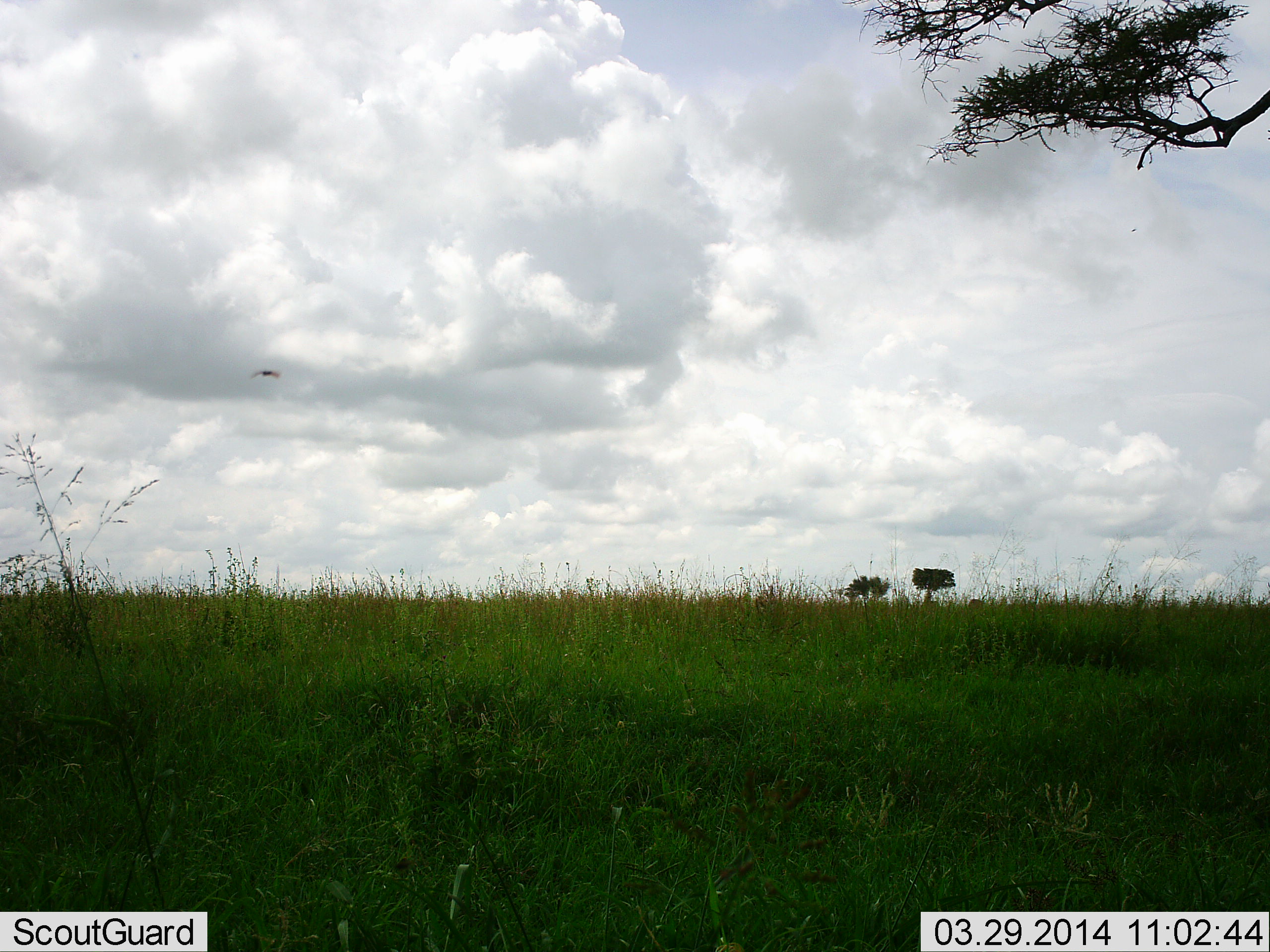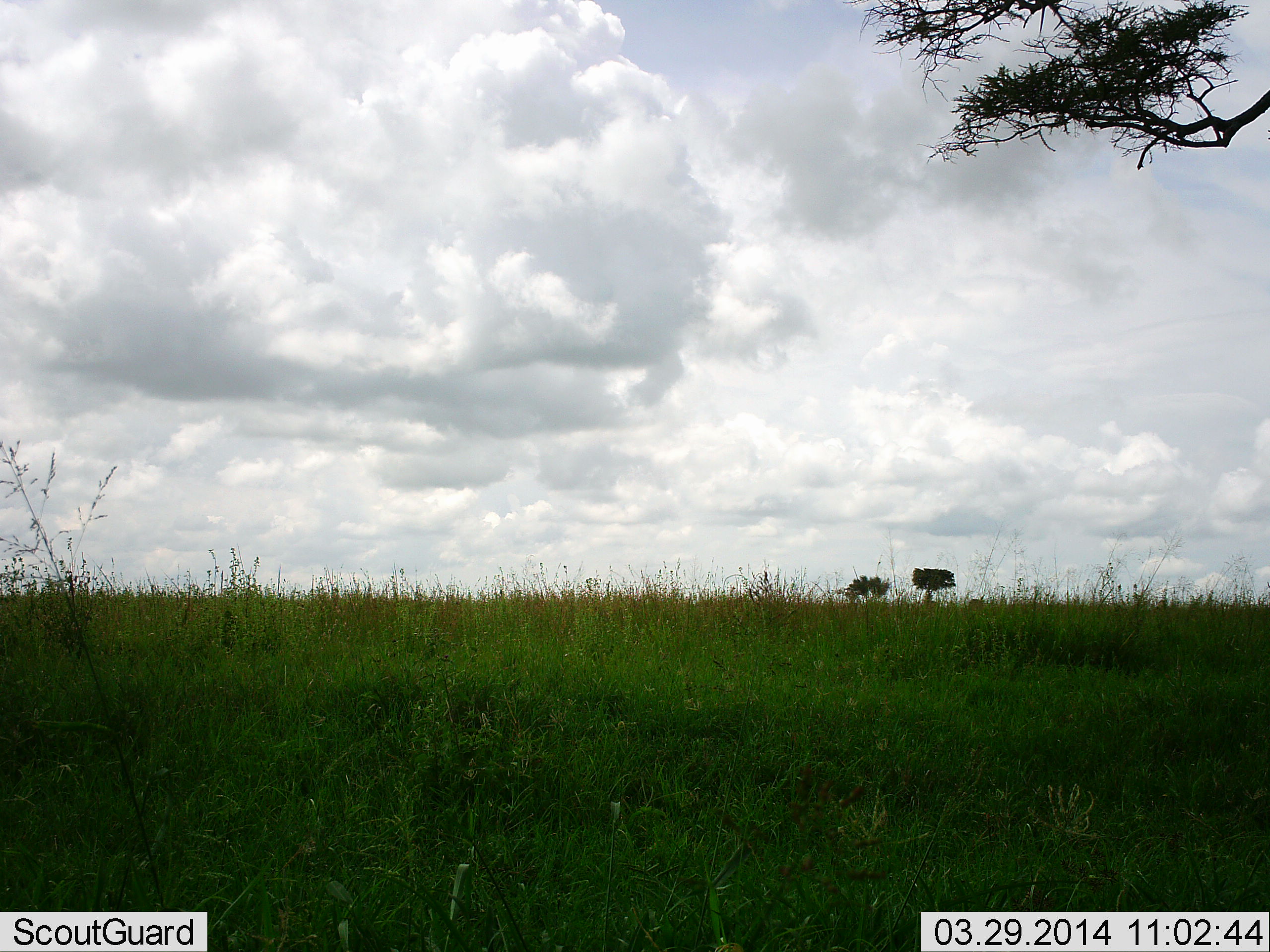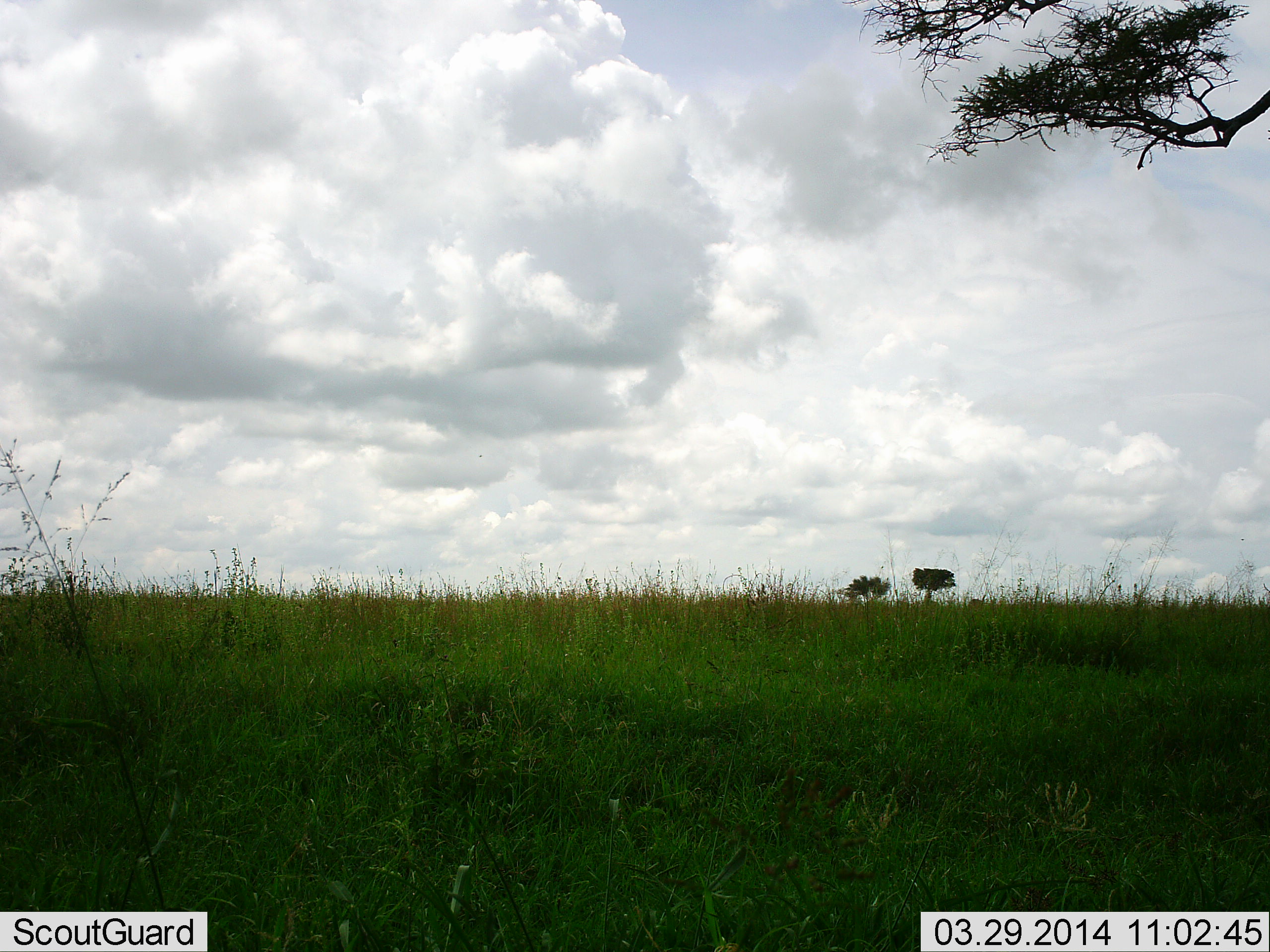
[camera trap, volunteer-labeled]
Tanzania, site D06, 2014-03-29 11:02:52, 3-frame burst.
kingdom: Animalia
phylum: Chordata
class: Aves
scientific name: Aves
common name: bird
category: otherbird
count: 1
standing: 0%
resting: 0%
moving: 100%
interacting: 0%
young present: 0%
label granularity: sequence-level